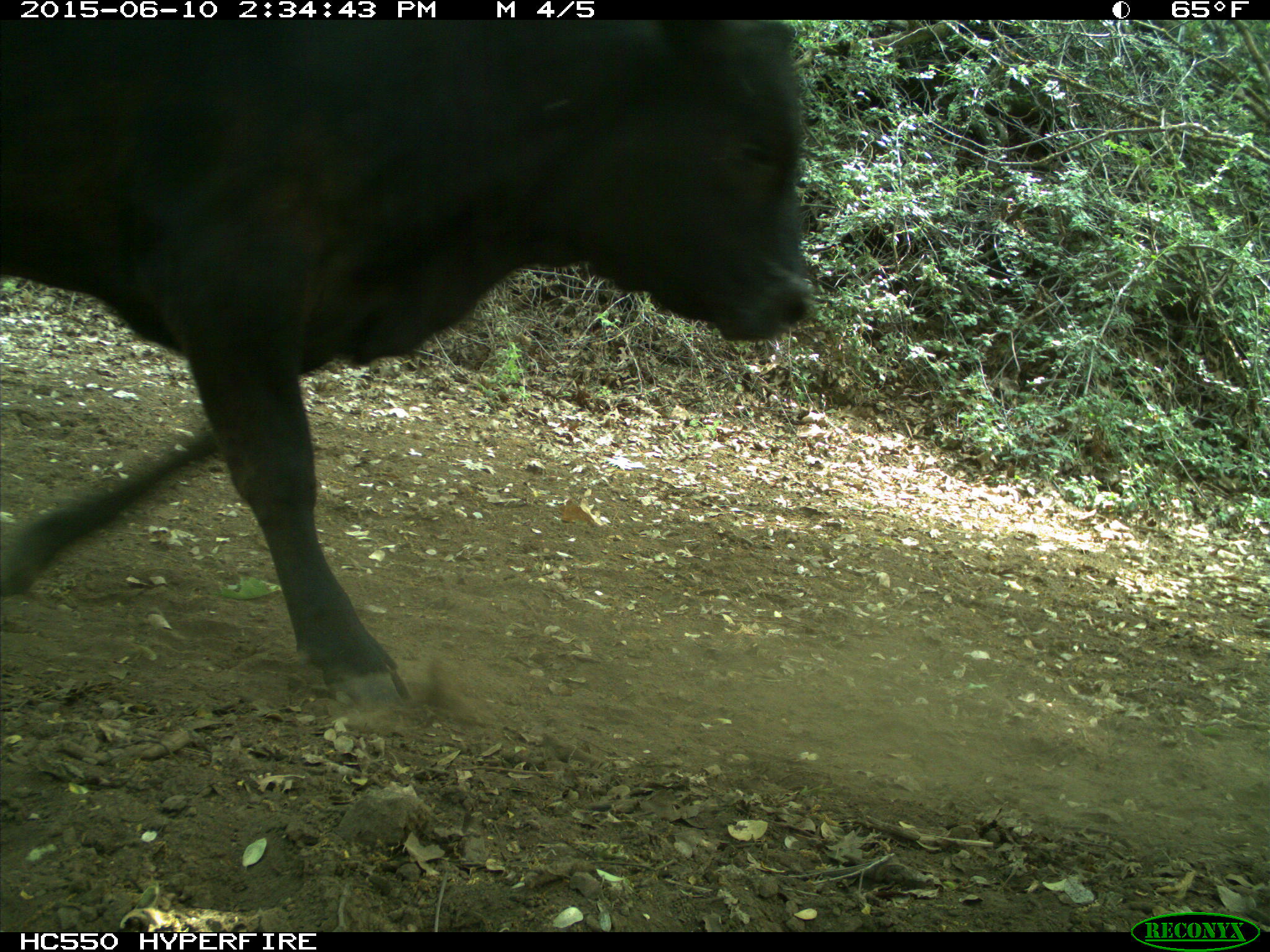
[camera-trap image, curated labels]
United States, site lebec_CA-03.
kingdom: Animalia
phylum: Chordata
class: Mammalia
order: Artiodactyla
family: Bovidae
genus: Bos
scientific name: Bos taurus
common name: domestic cow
Bos taurus (domestic cow).